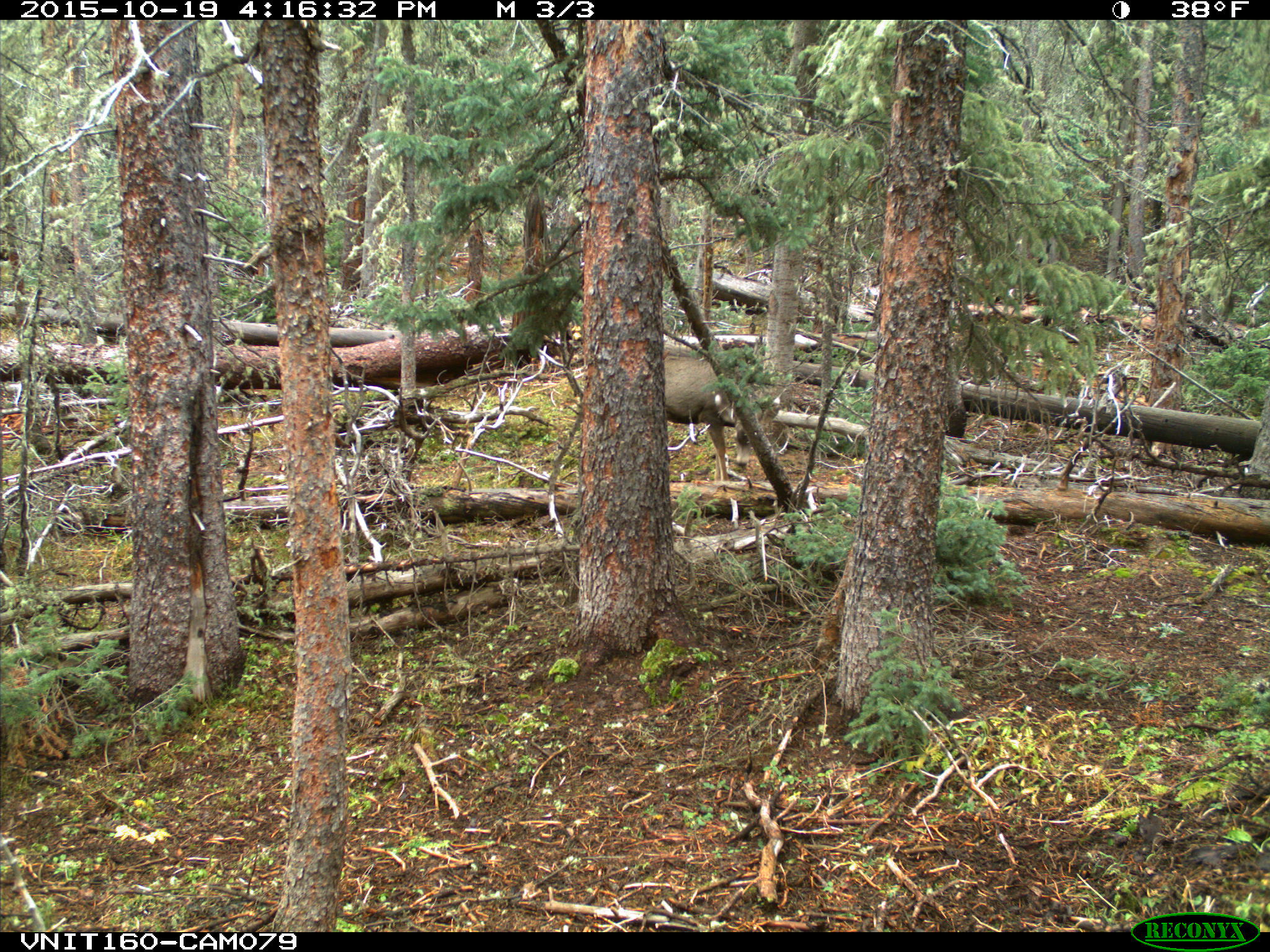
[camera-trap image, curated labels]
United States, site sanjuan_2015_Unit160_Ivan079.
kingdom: Animalia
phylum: Chordata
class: Mammalia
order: Artiodactyla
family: Cervidae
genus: Odocoileus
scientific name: Odocoileus hemionus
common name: mule deer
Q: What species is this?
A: Odocoileus hemionus (mule deer).